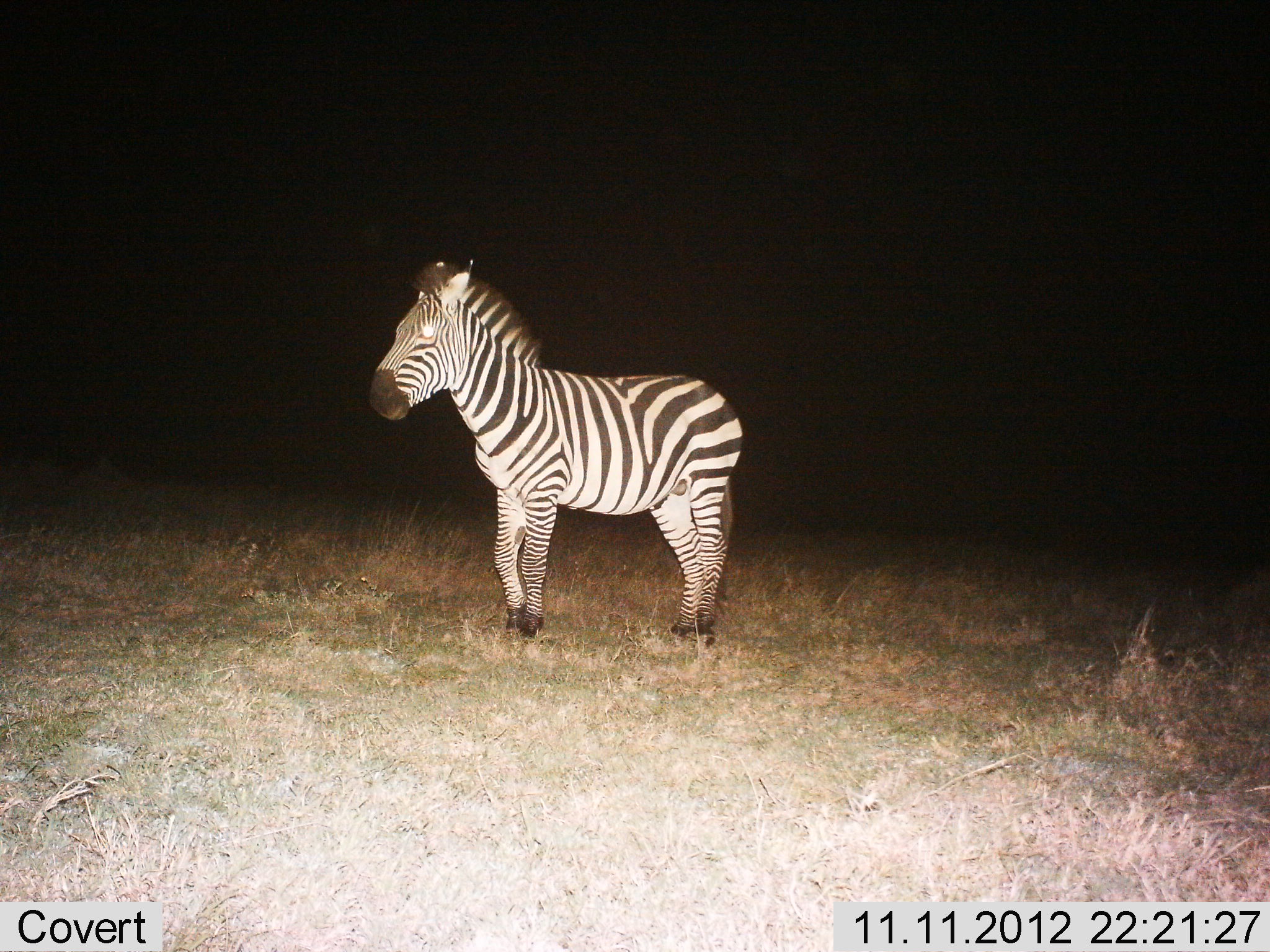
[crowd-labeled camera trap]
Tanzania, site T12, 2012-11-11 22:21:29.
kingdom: Animalia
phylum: Chordata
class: Mammalia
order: Perissodactyla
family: Equidae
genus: Equus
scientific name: Equus quagga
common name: plains zebra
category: zebra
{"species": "zebra (plains zebra) (Equus quagga)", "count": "1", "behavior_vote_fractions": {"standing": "100%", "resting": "0%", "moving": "0%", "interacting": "0%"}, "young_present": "0%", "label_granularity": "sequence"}